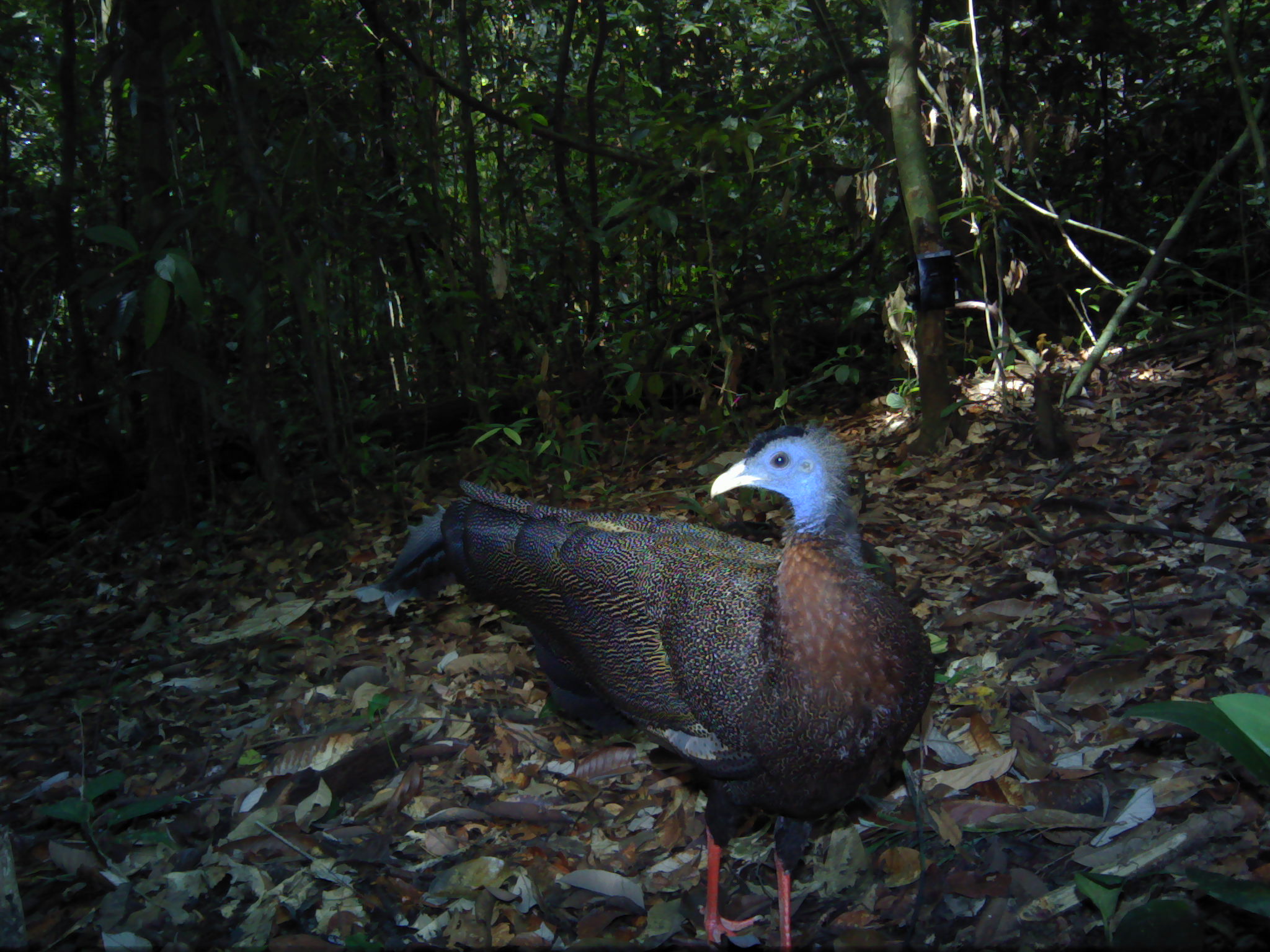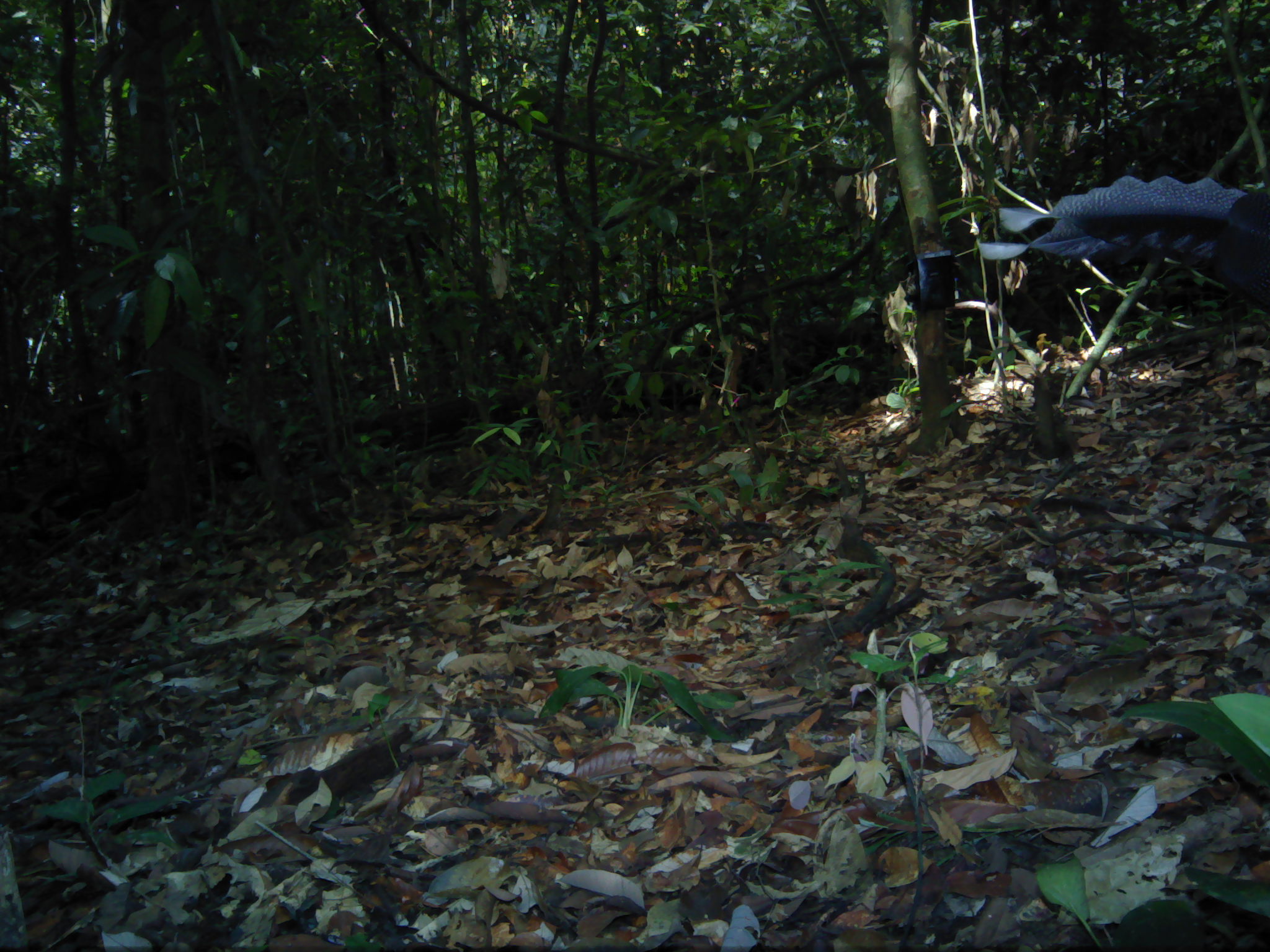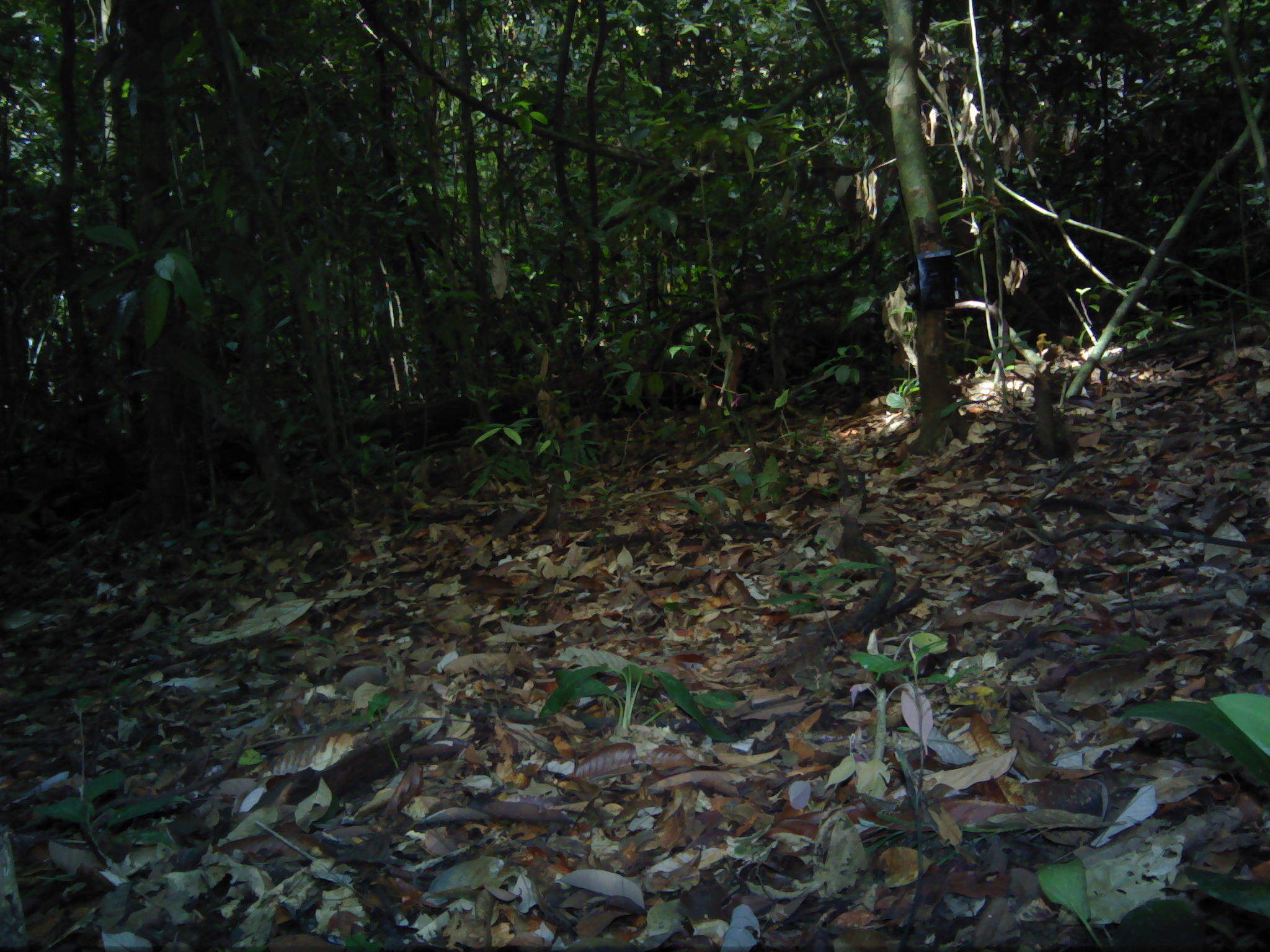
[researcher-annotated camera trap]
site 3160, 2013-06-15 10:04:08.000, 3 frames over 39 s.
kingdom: Animalia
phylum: Chordata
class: Aves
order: Galliformes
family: Phasianidae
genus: Argusianus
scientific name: Argusianus argus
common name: great argus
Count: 1.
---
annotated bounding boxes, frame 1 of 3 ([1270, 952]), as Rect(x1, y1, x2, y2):
argusianus argus: Rect(351, 424, 935, 952)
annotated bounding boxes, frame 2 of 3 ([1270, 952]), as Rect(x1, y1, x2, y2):
argusianus argus: Rect(977, 174, 1270, 315)